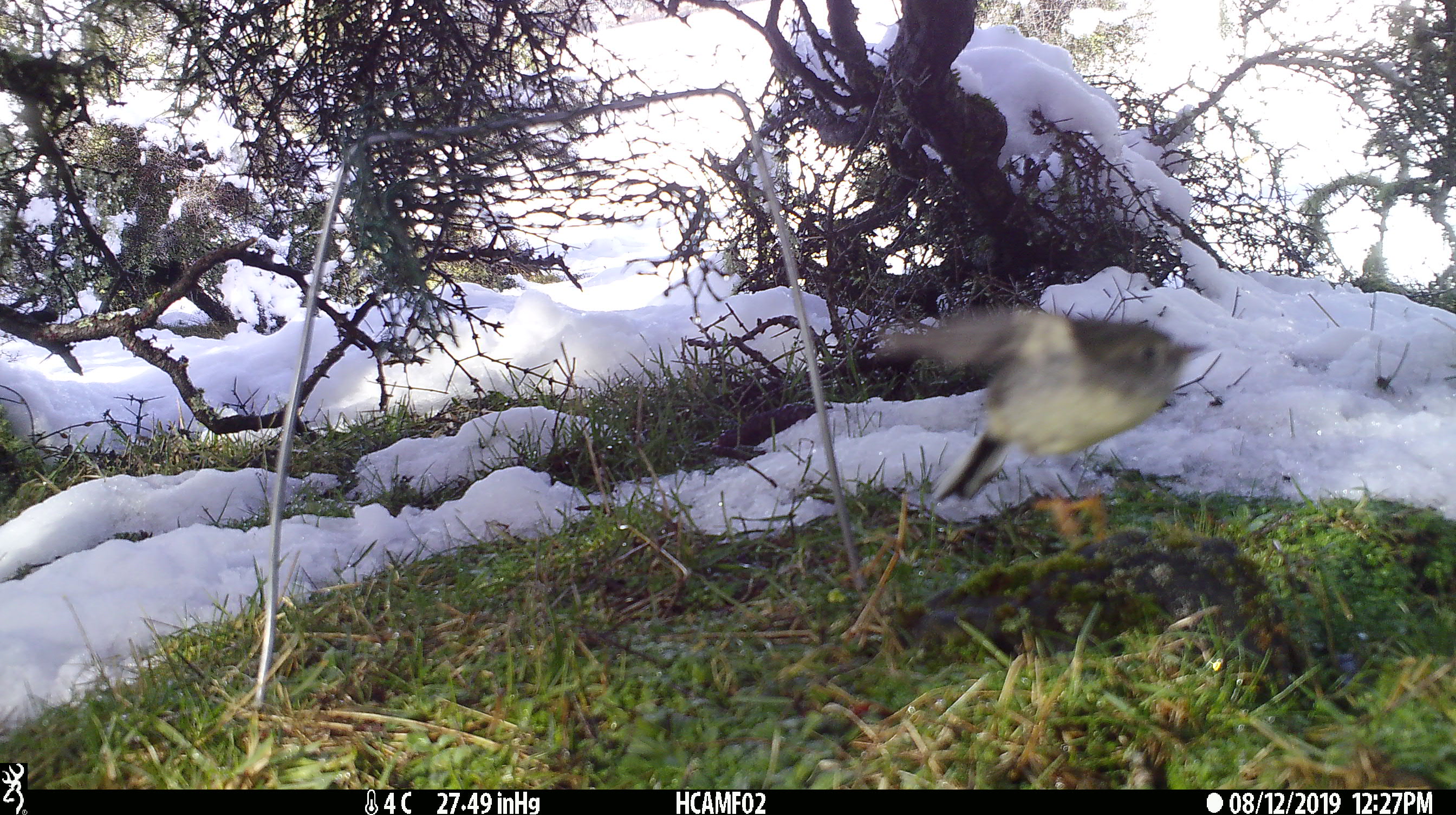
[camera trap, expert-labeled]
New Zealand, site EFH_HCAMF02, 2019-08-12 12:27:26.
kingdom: Animalia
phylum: Chordata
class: Aves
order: Passeriformes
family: Petroicidae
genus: Petroica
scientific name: Petroica macrocephala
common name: tomtit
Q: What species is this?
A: Tomtit (Petroica macrocephala).